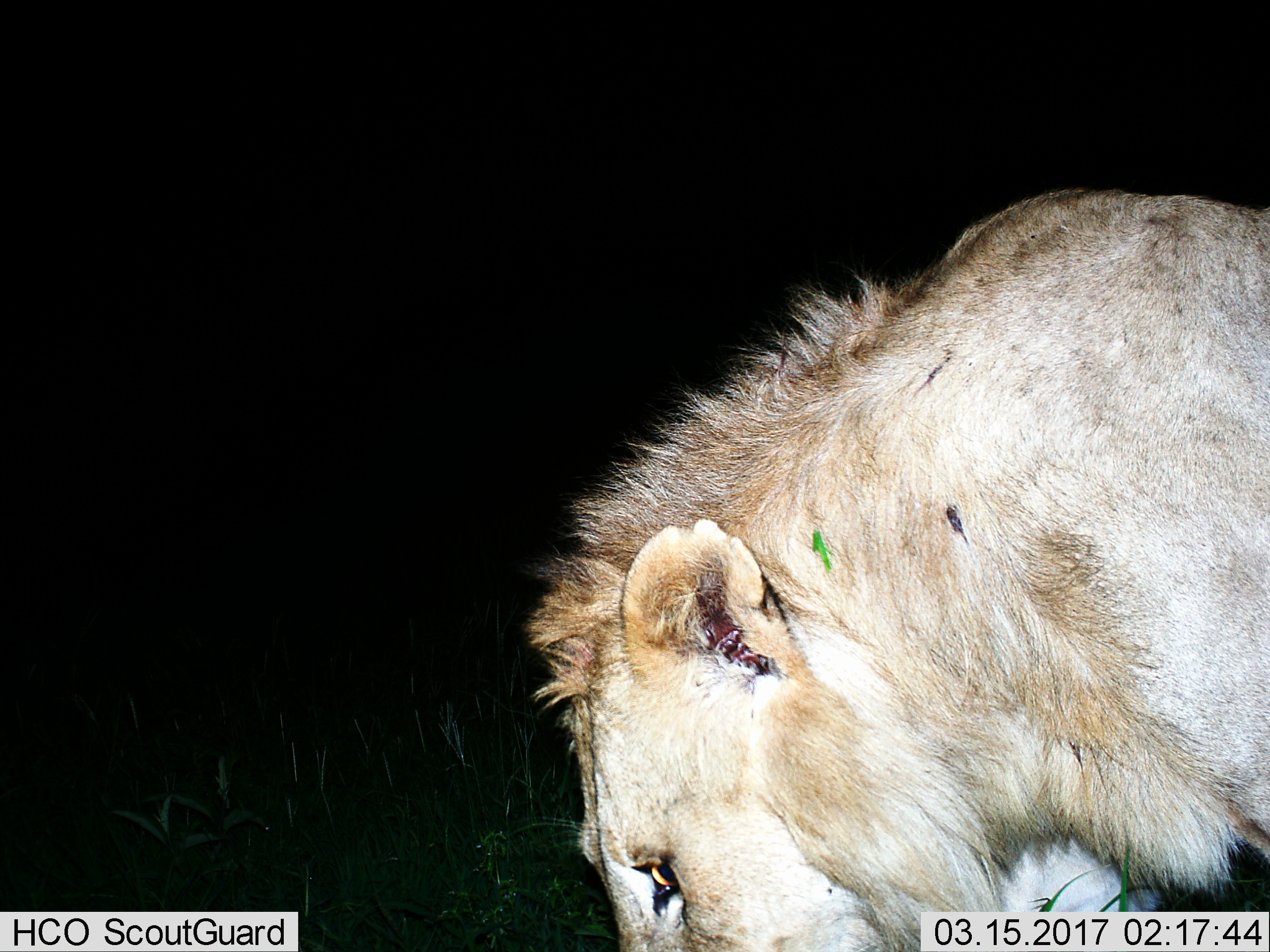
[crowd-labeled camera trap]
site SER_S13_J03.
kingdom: Animalia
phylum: Chordata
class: Mammalia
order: Carnivora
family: Felidae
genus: Panthera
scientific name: Panthera leo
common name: lion male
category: lionmale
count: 1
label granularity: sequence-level